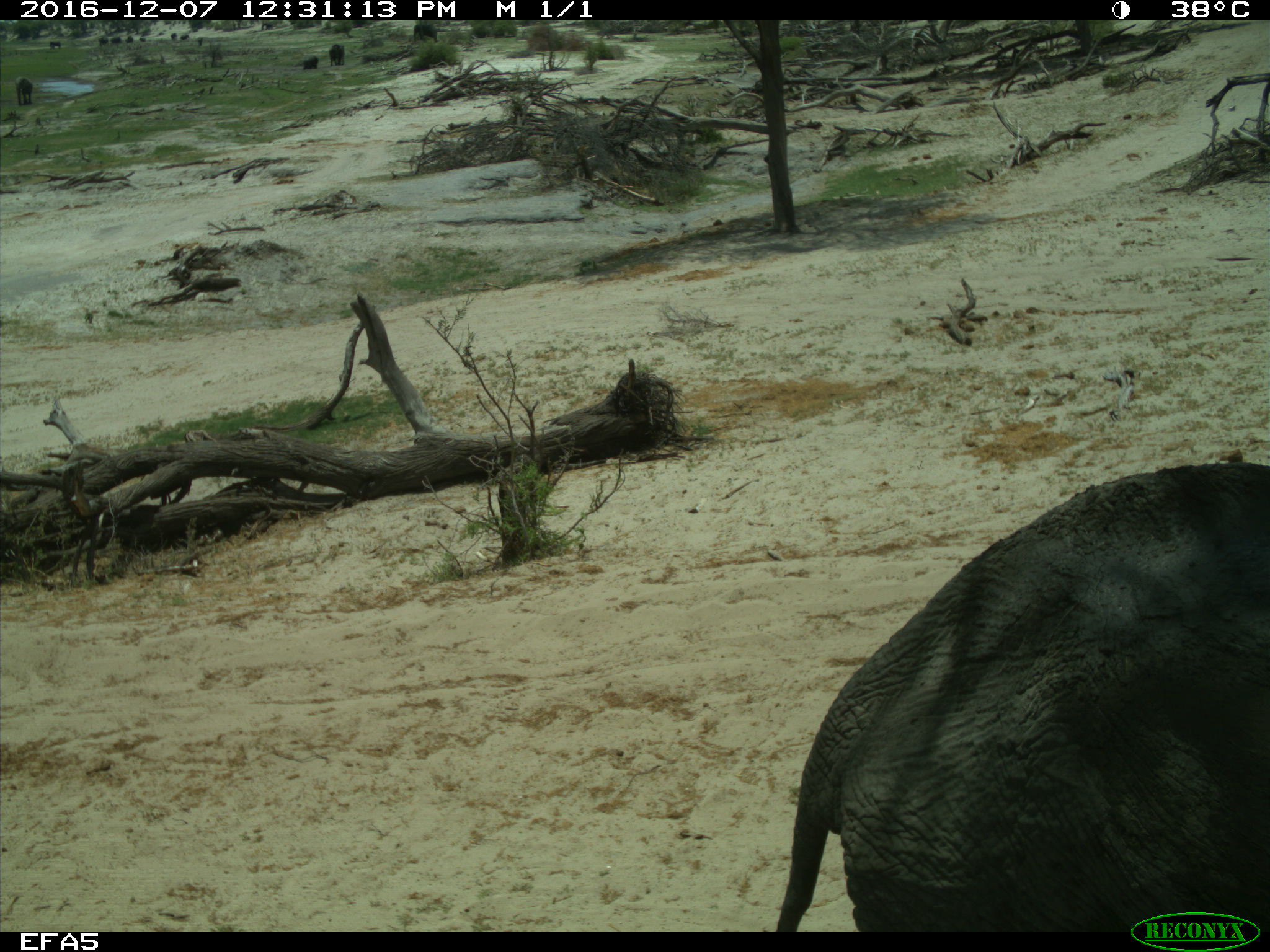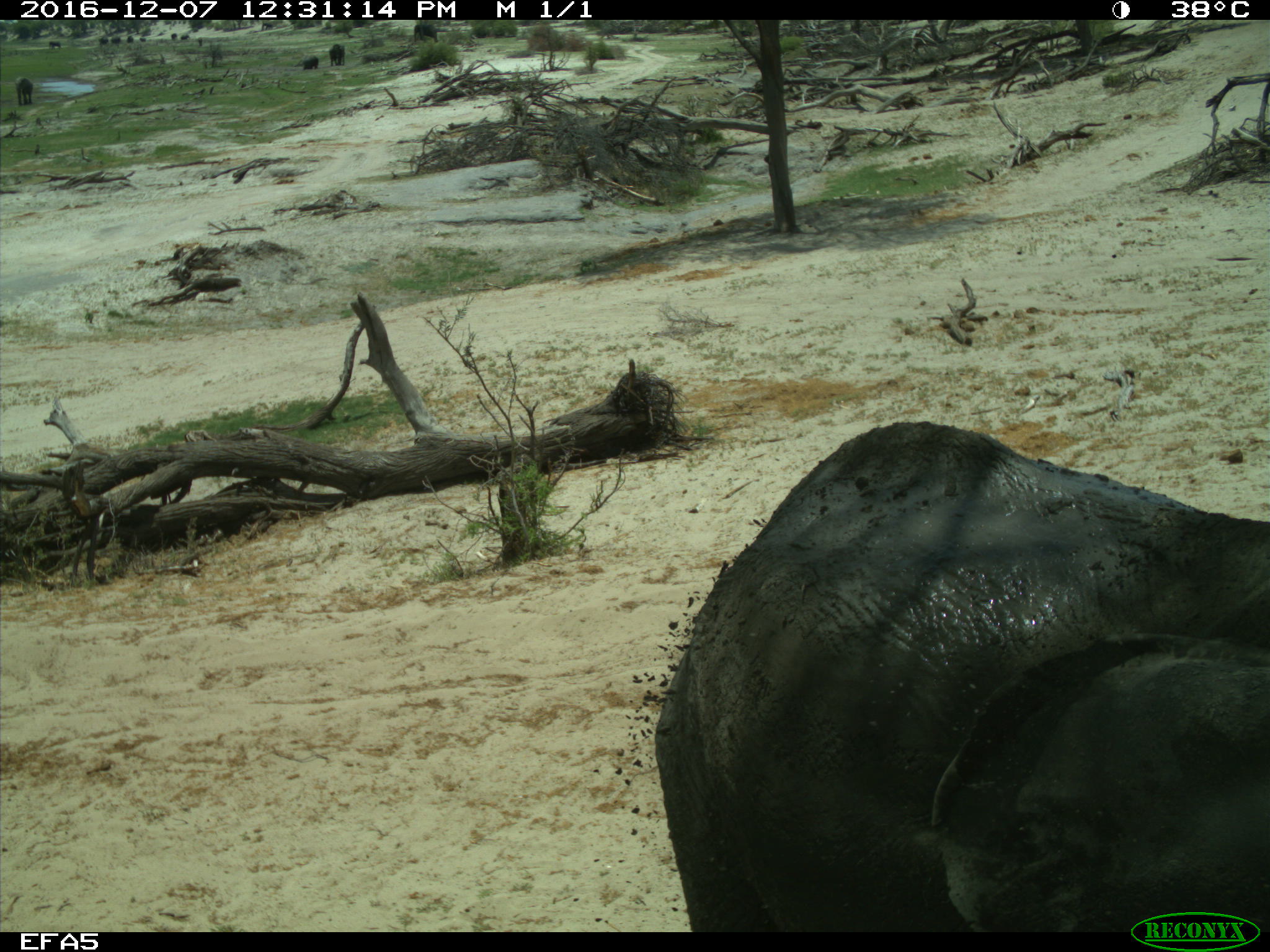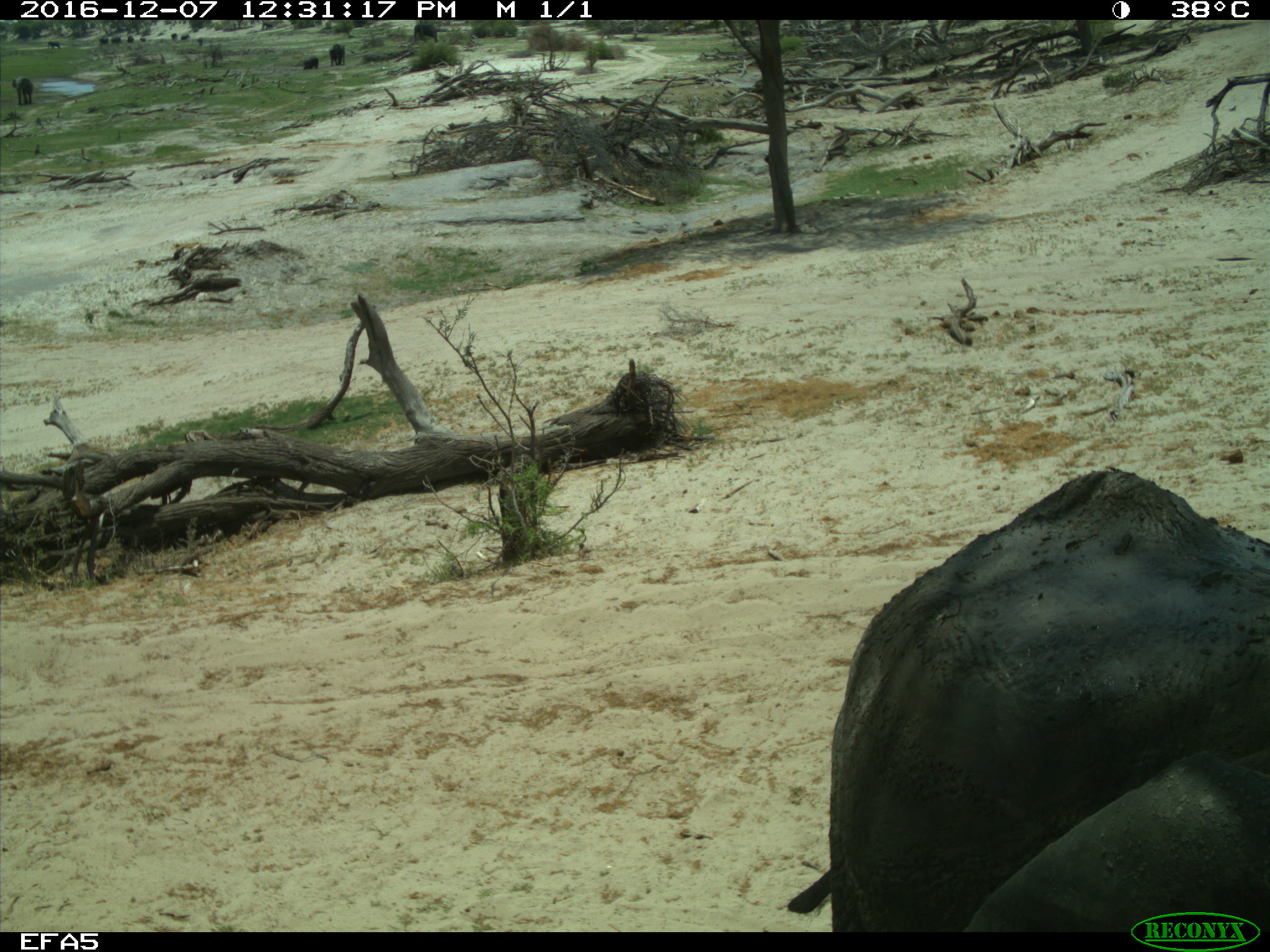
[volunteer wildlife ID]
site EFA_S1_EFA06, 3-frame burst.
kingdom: Animalia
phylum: Chordata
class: Mammalia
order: Proboscidea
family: Elephantidae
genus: Loxodonta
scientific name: Loxodonta africana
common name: african bush elephant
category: elephant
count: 1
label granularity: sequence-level